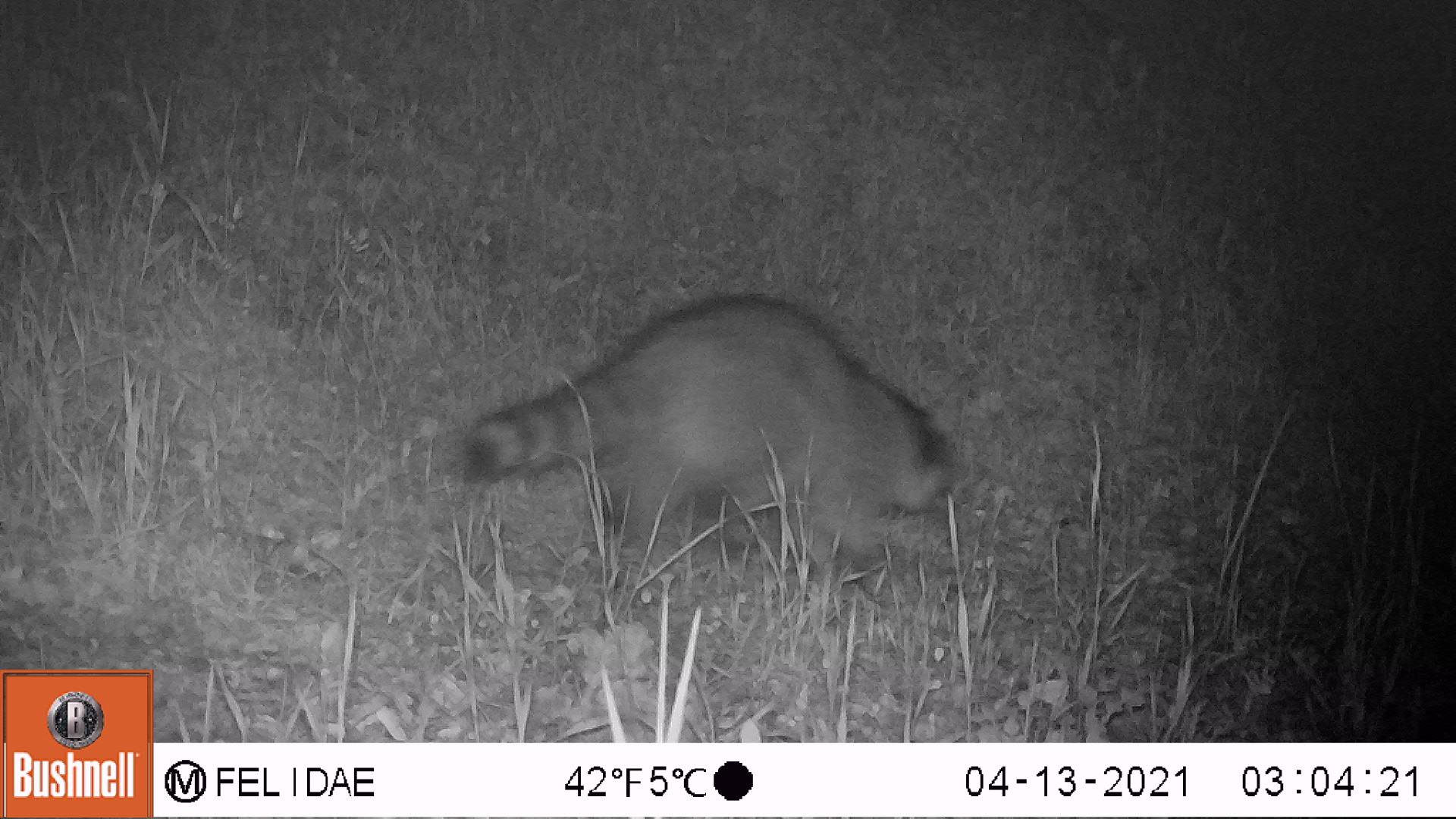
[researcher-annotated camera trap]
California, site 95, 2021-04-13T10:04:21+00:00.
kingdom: Animalia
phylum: Chordata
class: Mammalia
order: Carnivora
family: Procyonidae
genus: Procyon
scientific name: Procyon lotor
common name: raccoon